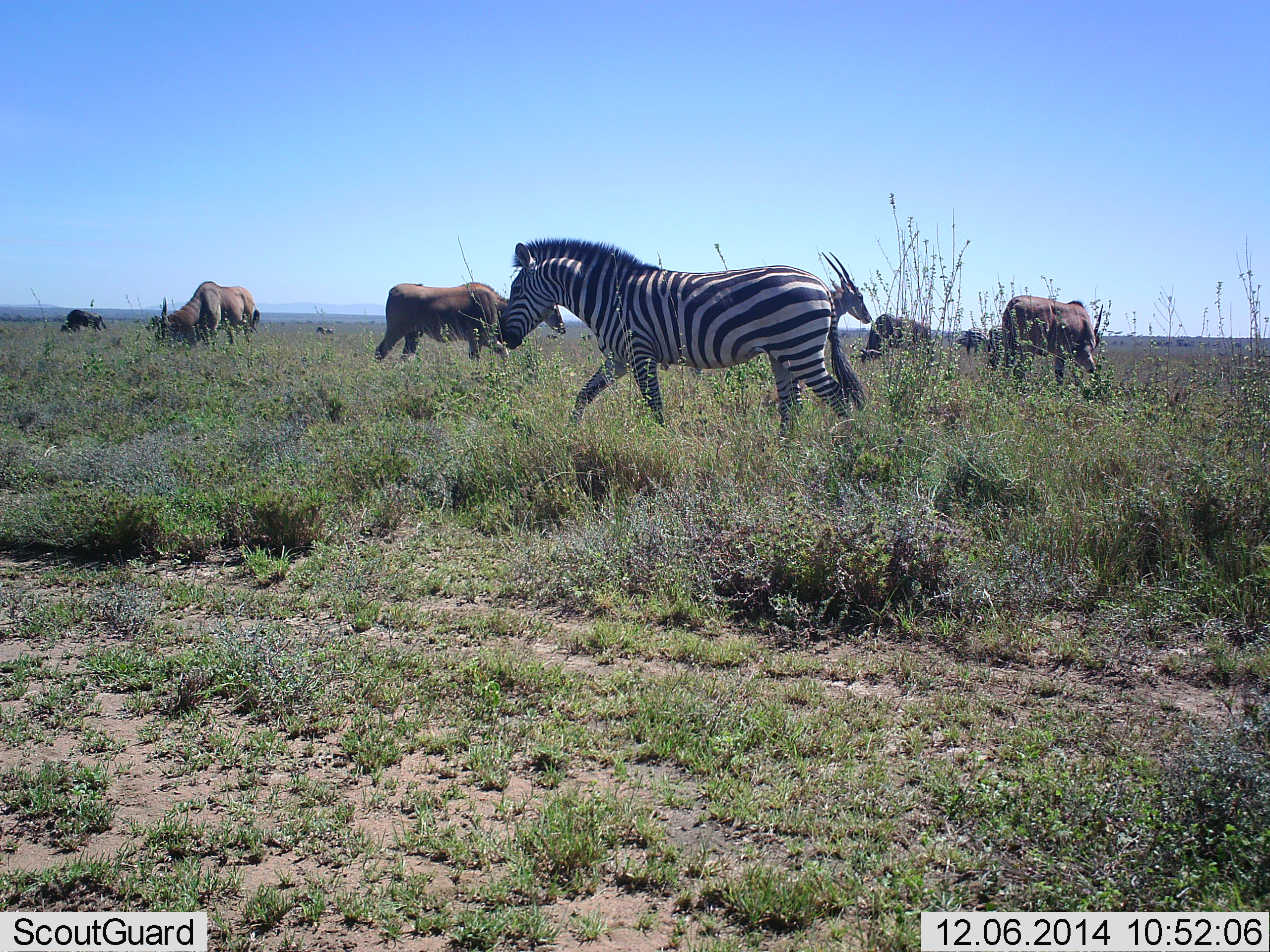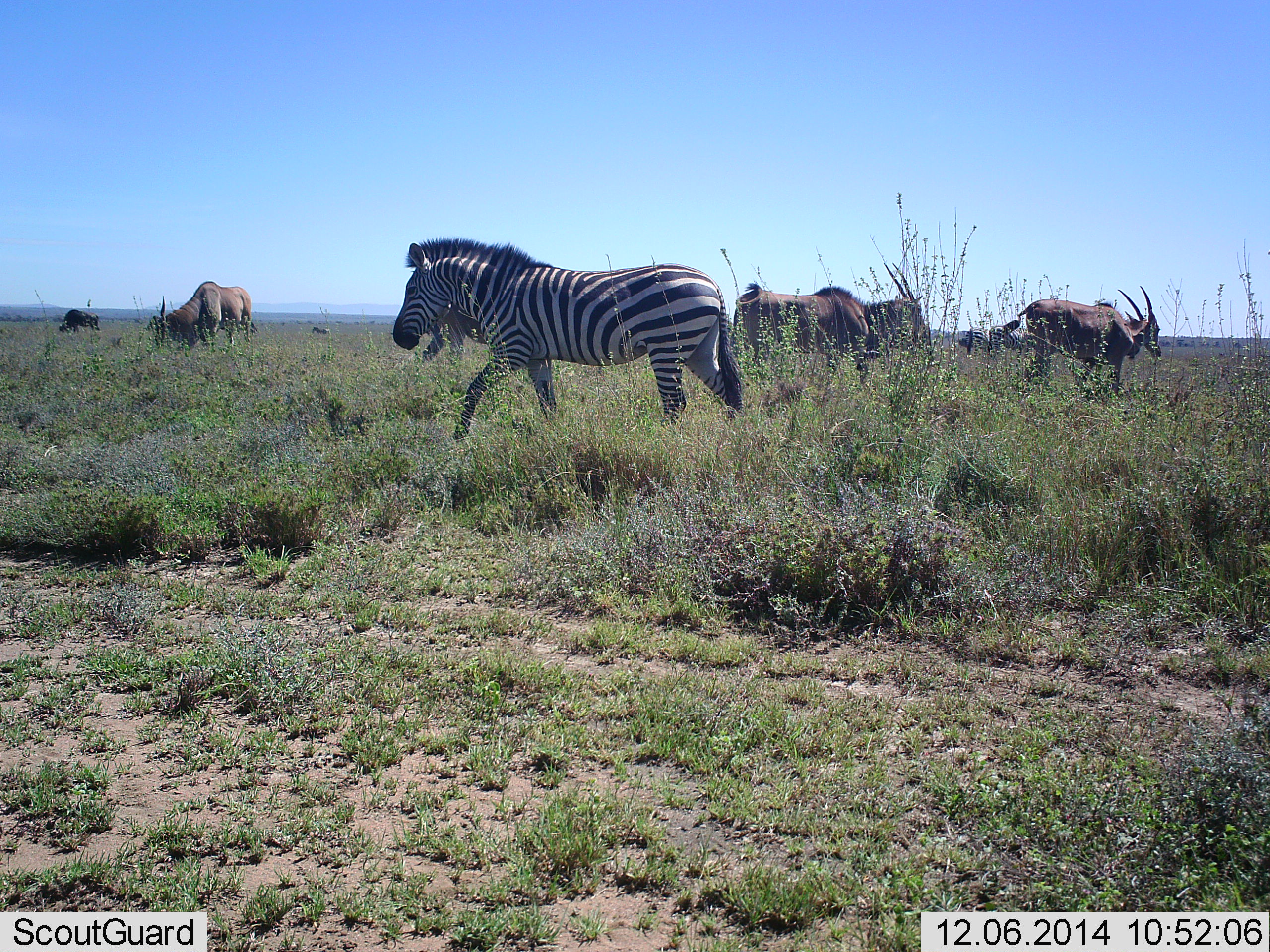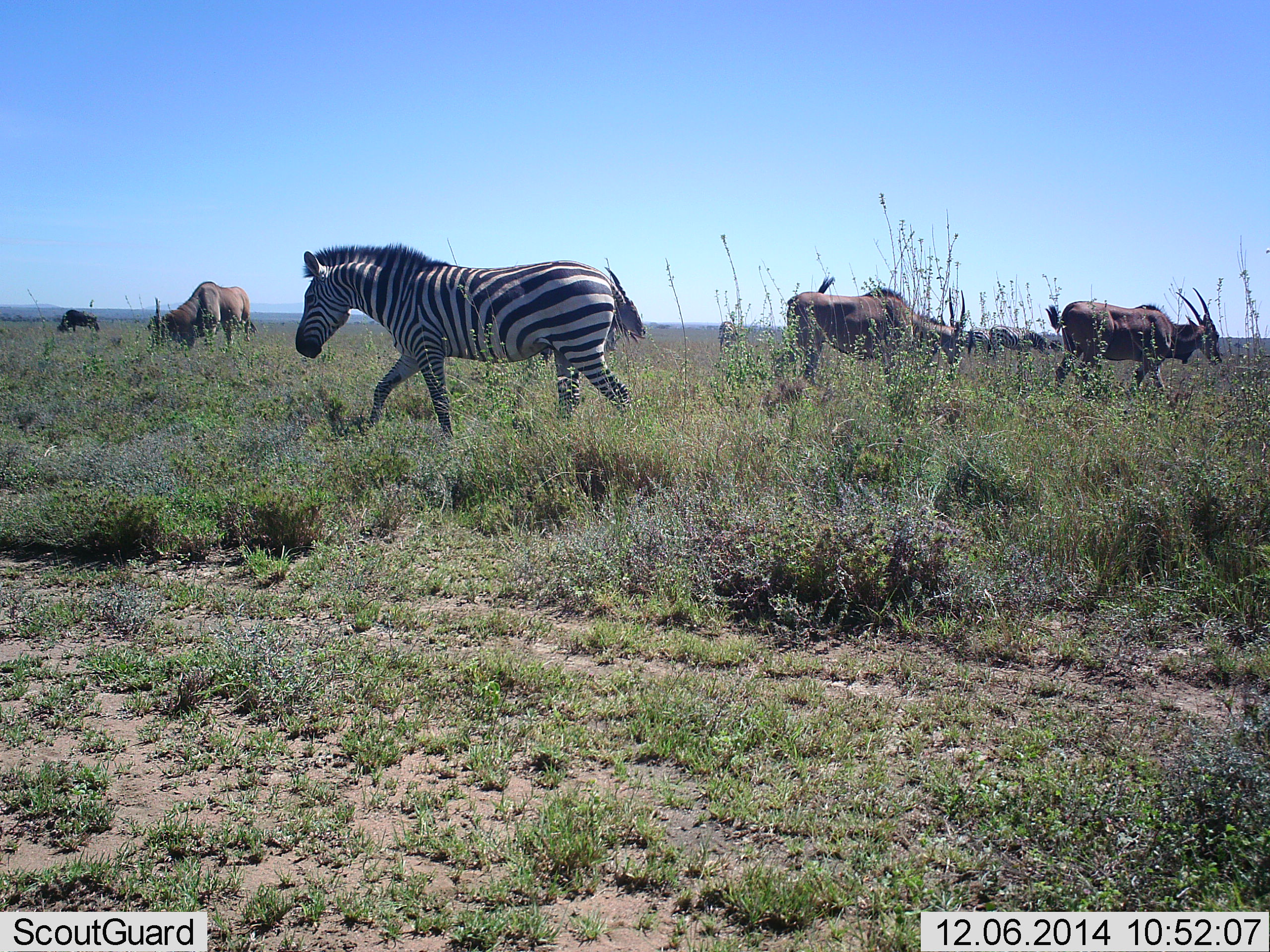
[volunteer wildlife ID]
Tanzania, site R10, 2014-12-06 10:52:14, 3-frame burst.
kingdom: Animalia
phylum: Chordata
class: Mammalia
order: Artiodactyla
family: Bovidae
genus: Tragelaphus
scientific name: Tragelaphus oryx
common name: eland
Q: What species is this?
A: Eland (Tragelaphus oryx).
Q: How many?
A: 5.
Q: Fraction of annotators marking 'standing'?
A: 33%.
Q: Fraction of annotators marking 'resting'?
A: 0%.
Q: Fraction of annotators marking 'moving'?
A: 67%.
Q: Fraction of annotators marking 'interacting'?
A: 0%.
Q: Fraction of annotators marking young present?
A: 0%.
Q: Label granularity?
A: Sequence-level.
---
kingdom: Animalia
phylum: Chordata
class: Mammalia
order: Perissodactyla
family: Equidae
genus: Equus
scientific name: Equus quagga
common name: plains zebra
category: zebra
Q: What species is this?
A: Zebra (plains zebra) (Equus quagga).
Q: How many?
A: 1.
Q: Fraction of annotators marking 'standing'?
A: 8%.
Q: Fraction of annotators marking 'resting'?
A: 0%.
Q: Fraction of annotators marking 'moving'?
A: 96%.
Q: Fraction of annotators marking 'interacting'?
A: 0%.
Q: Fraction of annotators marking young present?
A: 0%.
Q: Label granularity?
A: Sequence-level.